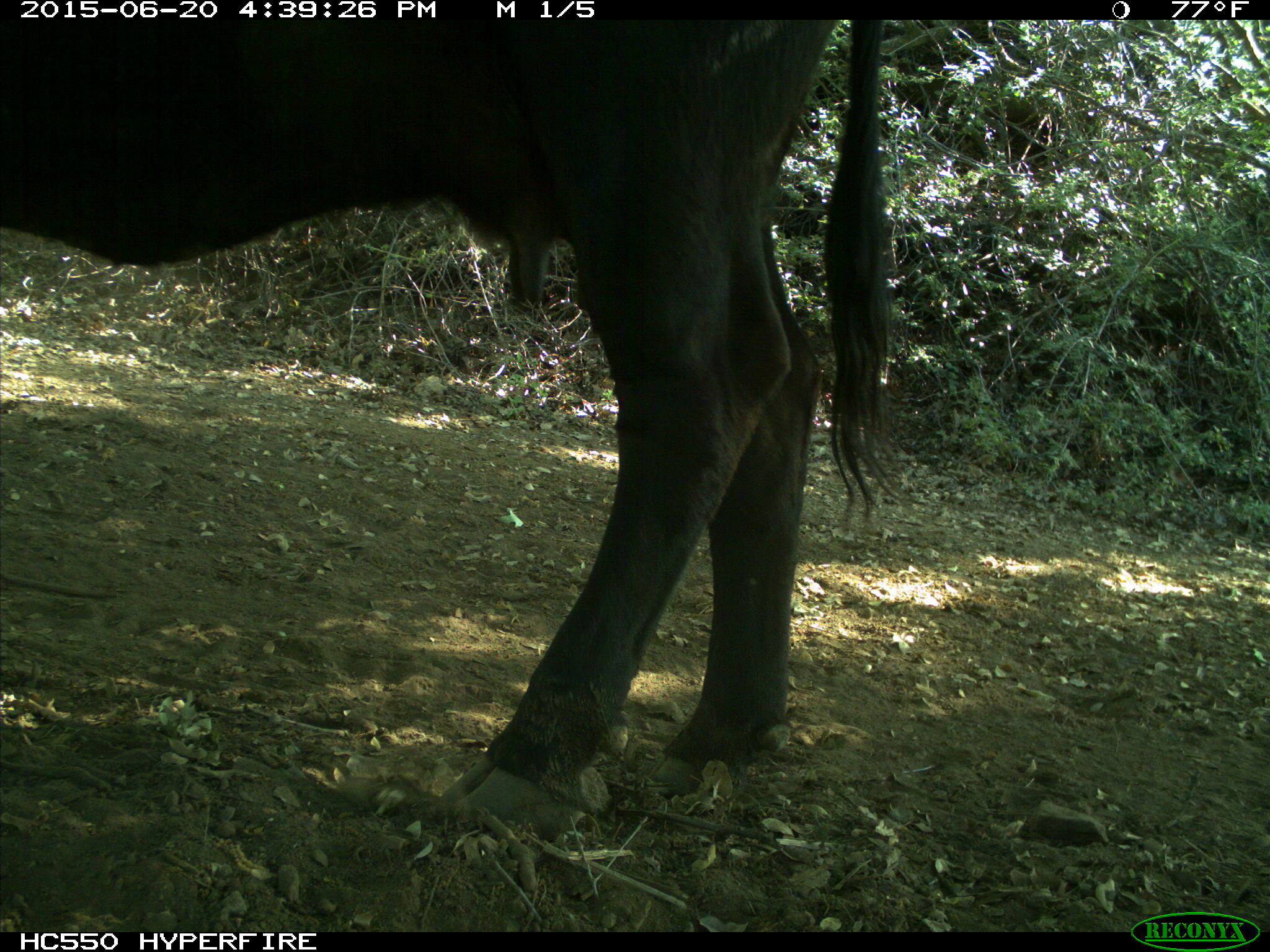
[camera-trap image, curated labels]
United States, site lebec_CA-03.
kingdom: Animalia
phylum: Chordata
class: Mammalia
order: Artiodactyla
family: Bovidae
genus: Bos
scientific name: Bos taurus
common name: domestic cow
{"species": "Bos taurus (domestic cow)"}